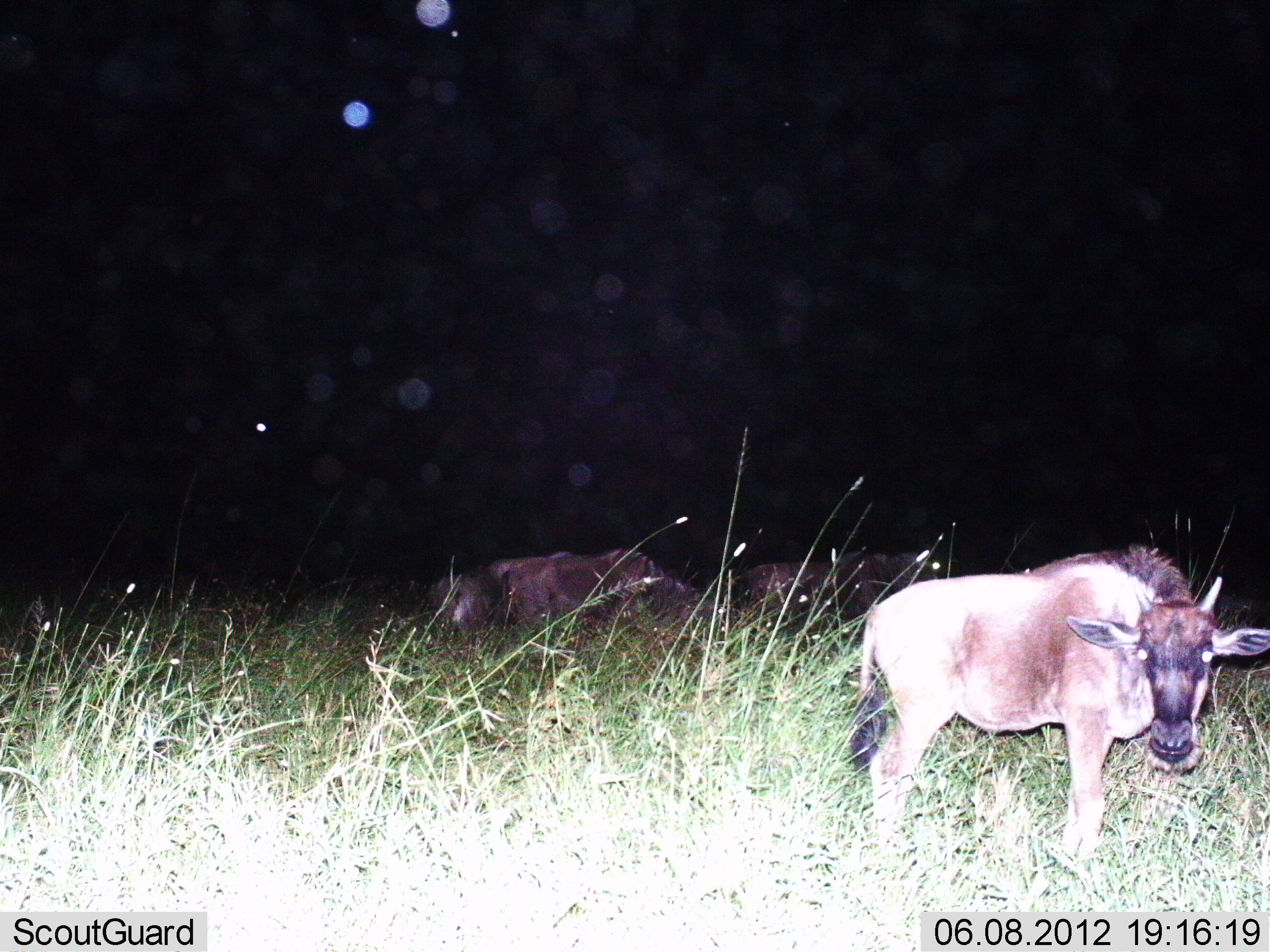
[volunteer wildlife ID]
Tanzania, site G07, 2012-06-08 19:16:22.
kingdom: Animalia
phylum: Chordata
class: Mammalia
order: Artiodactyla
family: Bovidae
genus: Connochaetes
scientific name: Connochaetes taurinus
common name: blue wildebeest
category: wildebeest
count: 3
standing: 80%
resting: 30%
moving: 0%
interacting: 0%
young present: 20%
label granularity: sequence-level